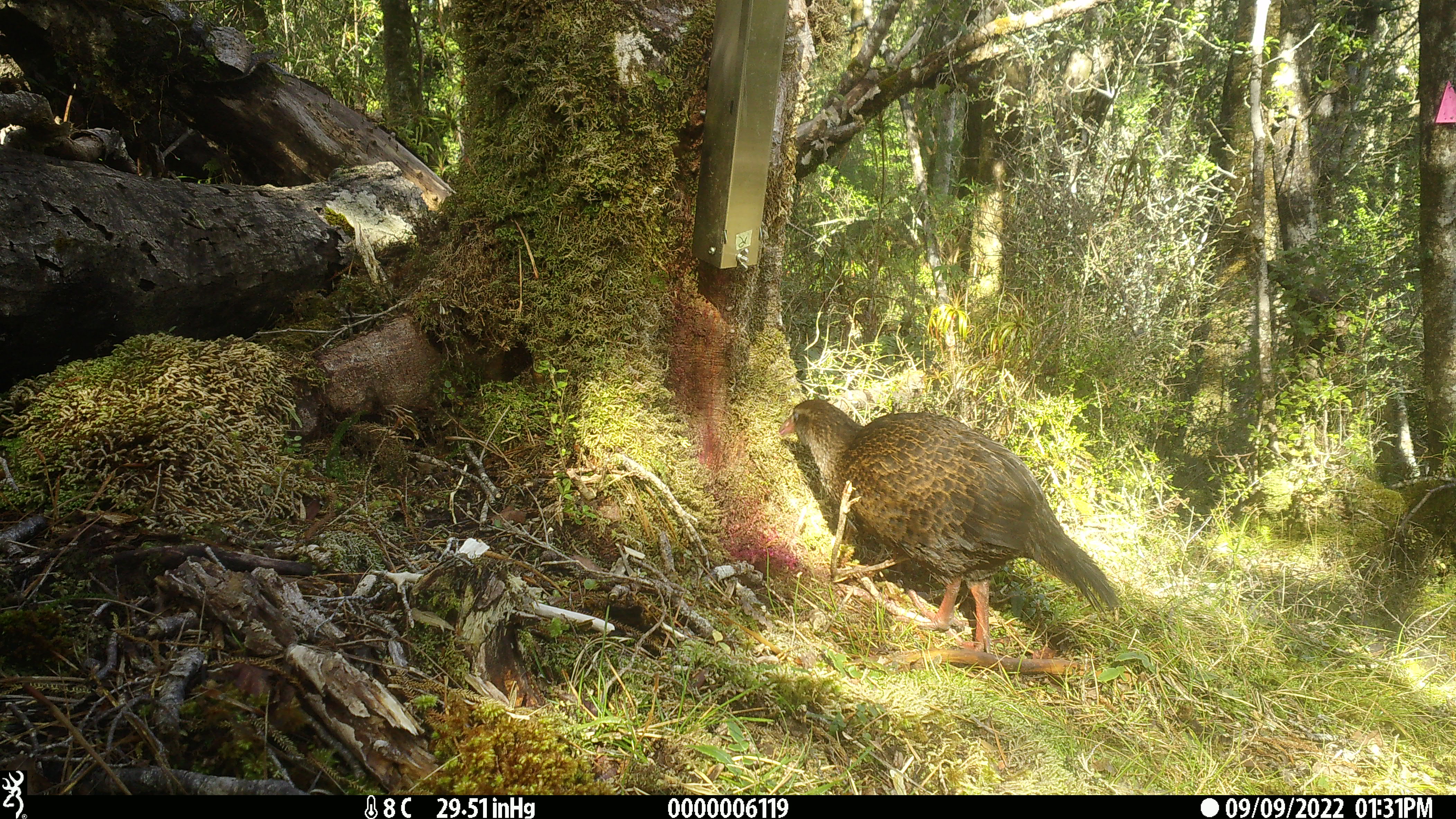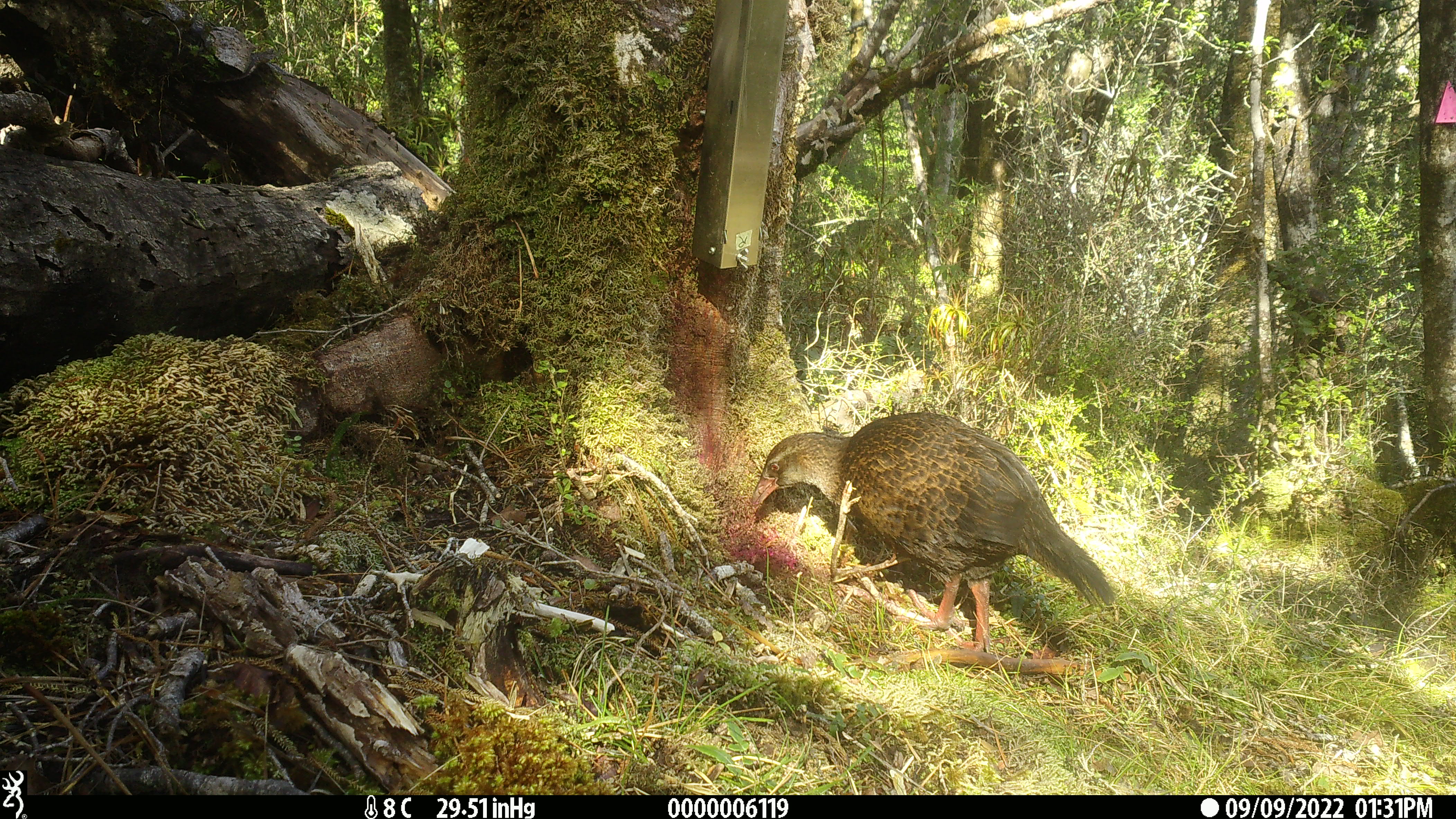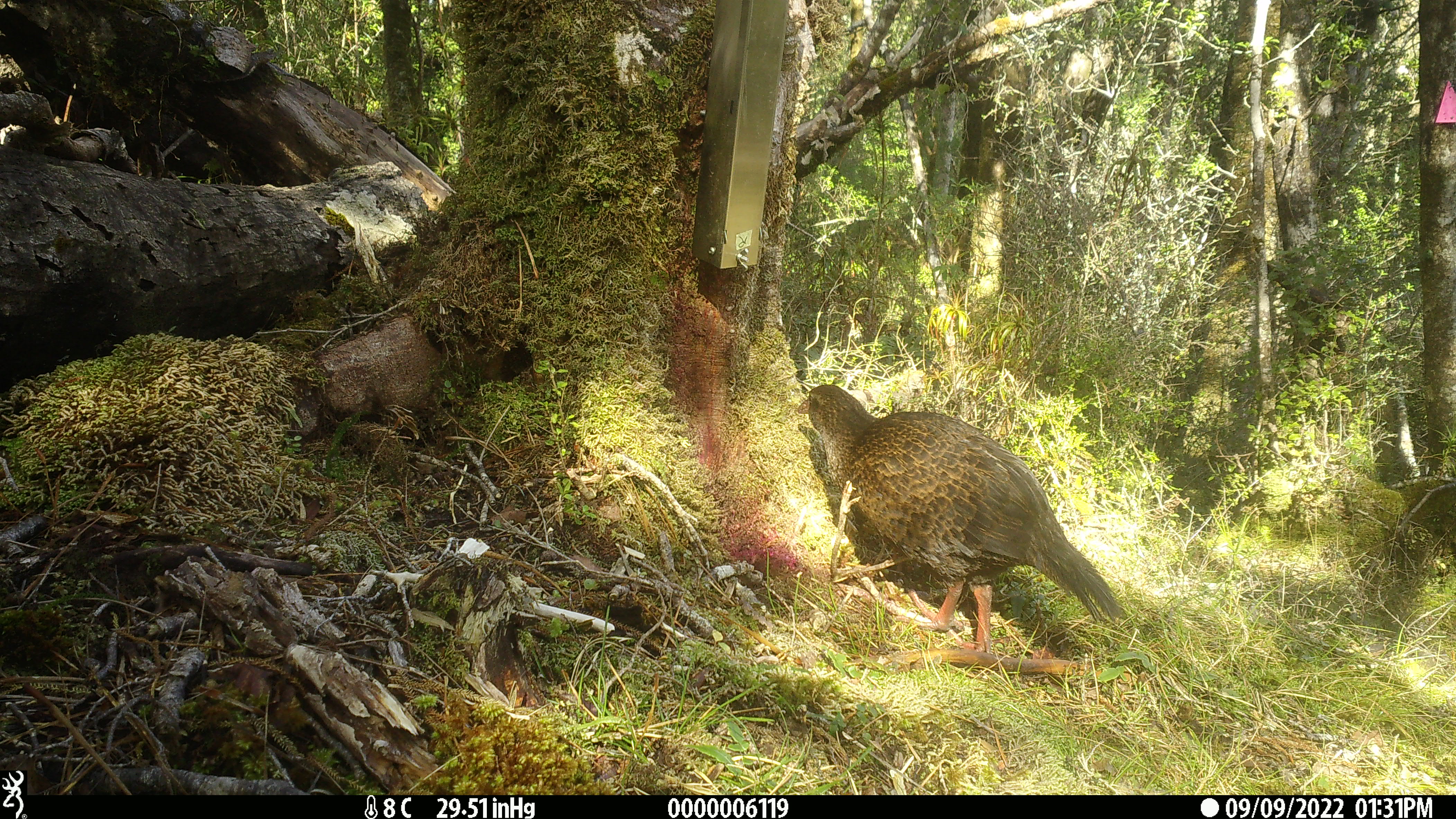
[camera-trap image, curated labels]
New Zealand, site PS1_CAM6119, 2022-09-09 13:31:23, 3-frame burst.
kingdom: Animalia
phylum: Chordata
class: Aves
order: Gruiformes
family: Rallidae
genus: Gallirallus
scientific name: Gallirallus australis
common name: weka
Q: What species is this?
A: Weka (Gallirallus australis).